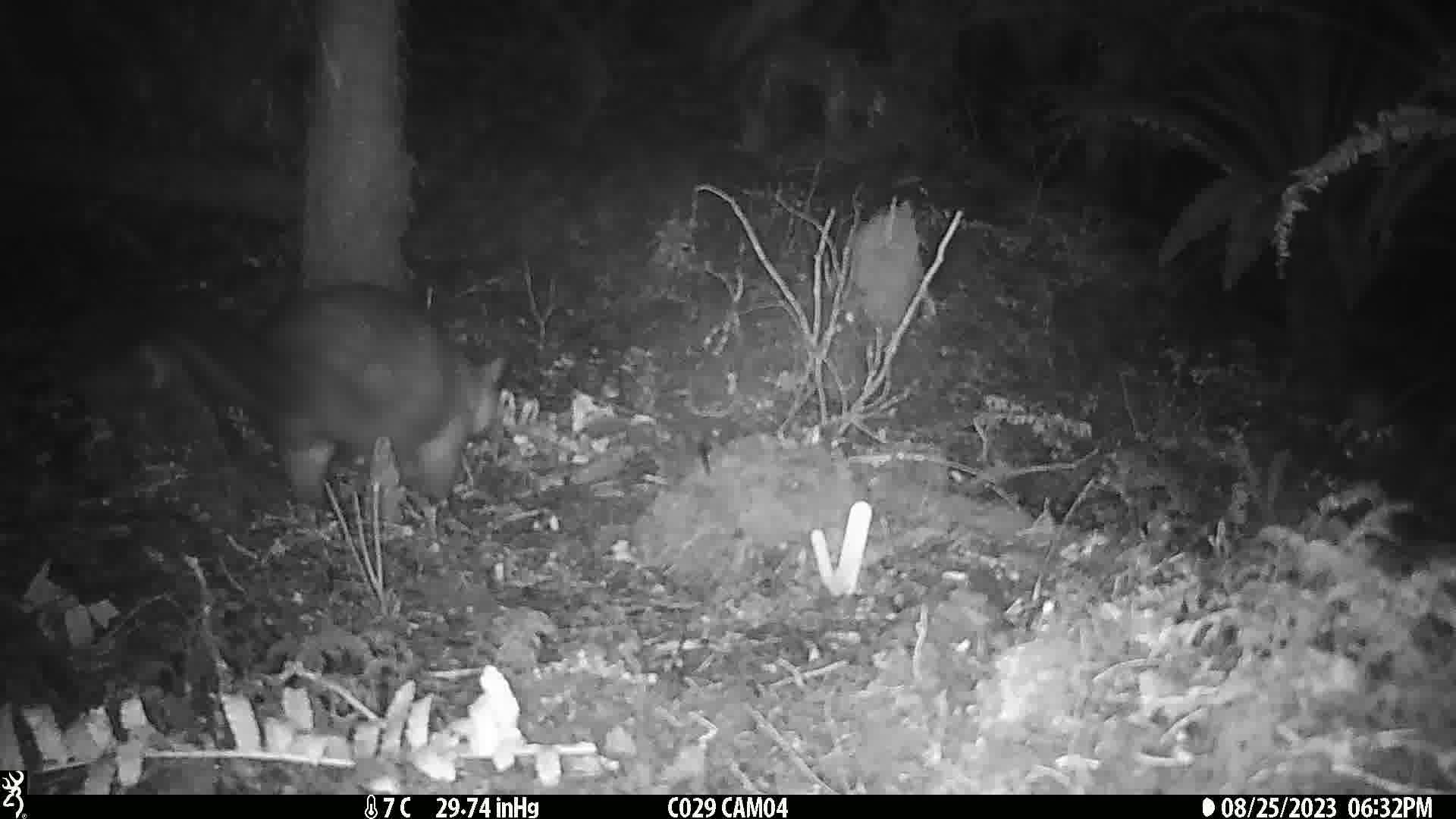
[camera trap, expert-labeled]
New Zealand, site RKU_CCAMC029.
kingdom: Animalia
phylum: Chordata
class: Mammalia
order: Diprotodontia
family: Phalangeridae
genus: Trichosurus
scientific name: Trichosurus vulpecula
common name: common brushtail possum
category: possum